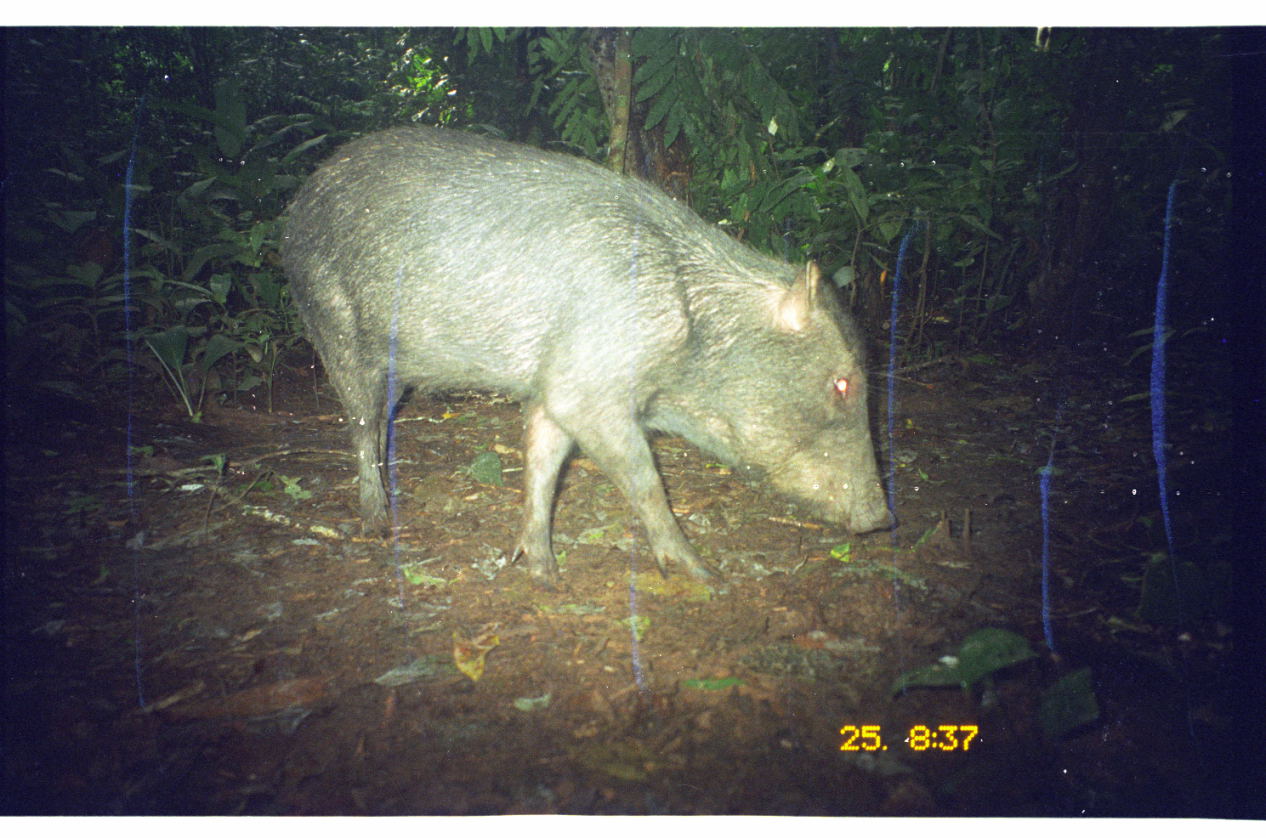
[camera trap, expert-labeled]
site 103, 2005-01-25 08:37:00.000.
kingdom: Animalia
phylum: Chordata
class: Mammalia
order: Artiodactyla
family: Tayassuidae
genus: Tayassu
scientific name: Tayassu pecari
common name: white-lipped peccary